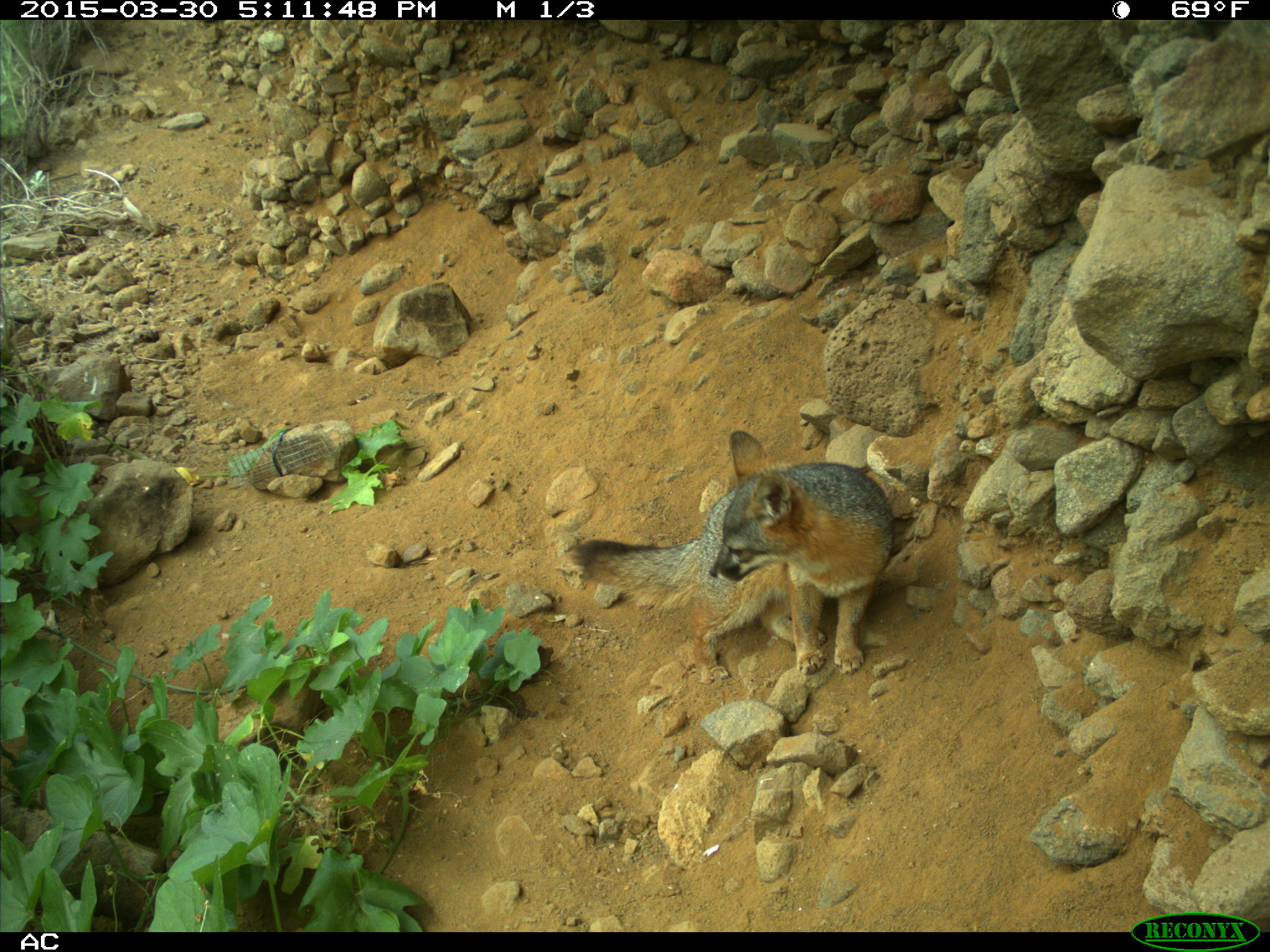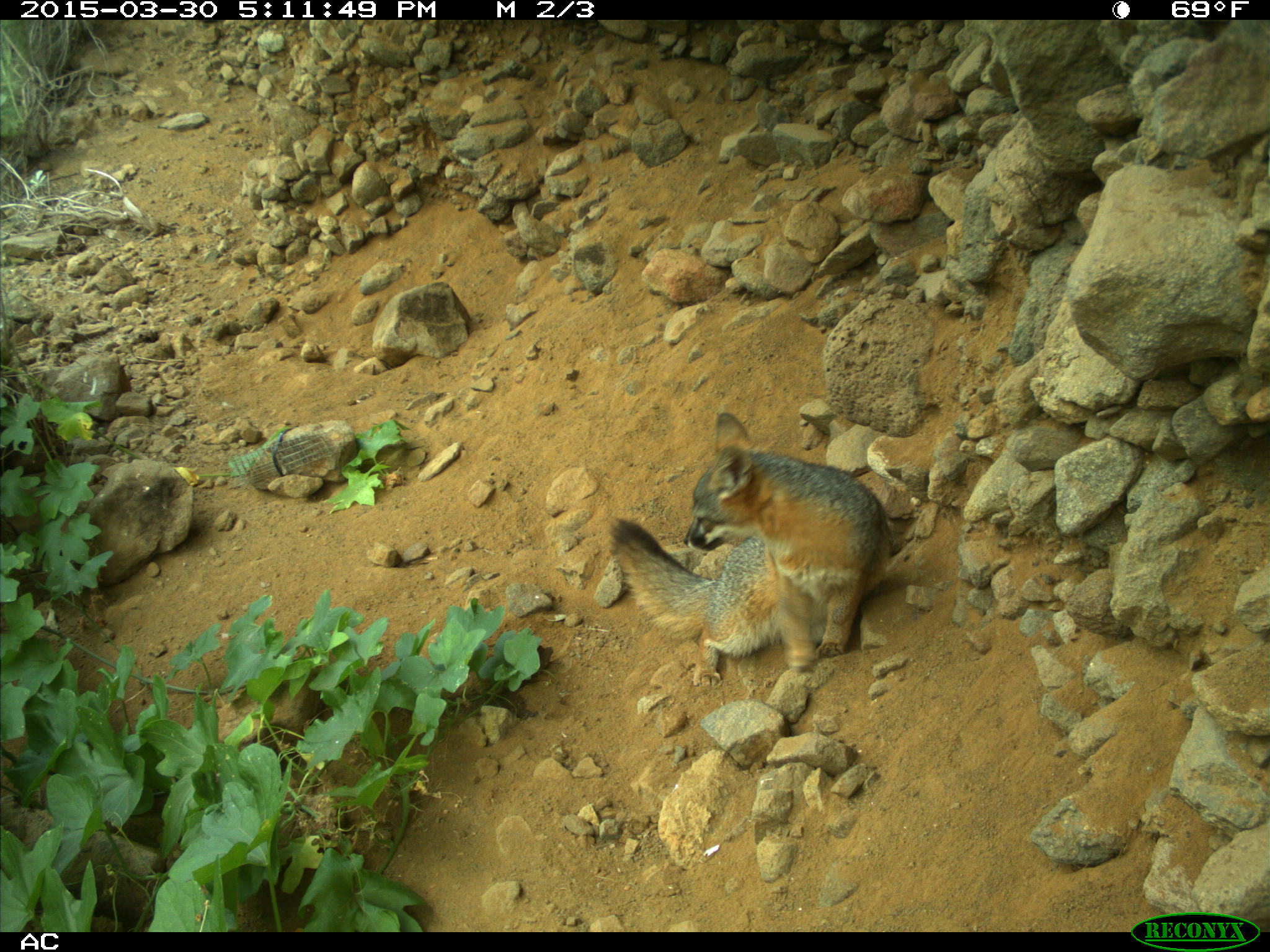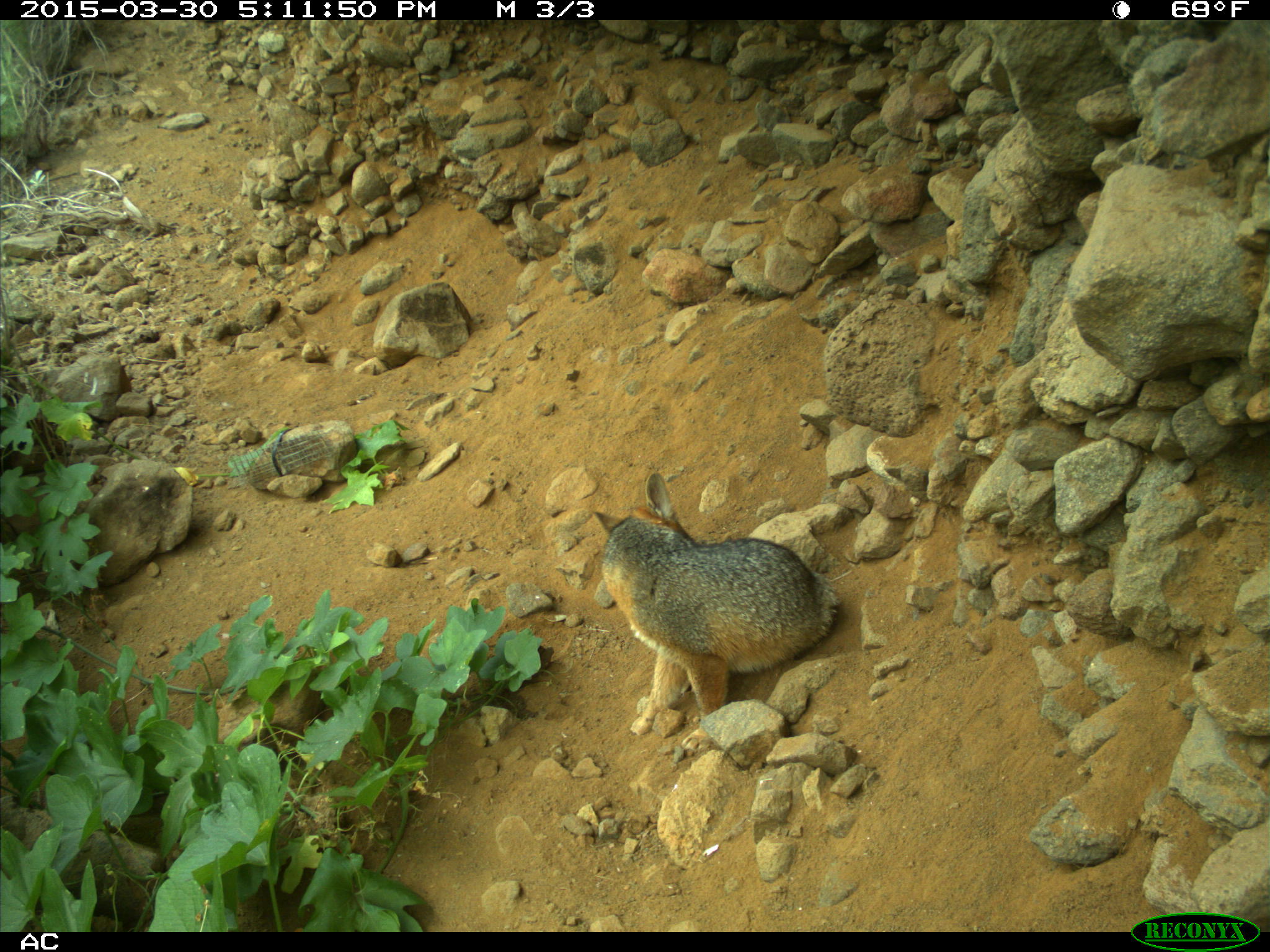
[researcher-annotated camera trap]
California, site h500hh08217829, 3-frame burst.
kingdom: Animalia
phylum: Chordata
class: Mammalia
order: Carnivora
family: Canidae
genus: Urocyon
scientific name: Urocyon littoralis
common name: island fox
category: fox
Fox (island fox) (Urocyon littoralis).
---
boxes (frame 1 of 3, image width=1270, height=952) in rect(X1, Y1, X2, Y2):
fox: rect(564, 428, 894, 676)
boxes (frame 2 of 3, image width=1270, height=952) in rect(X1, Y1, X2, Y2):
fox: rect(607, 412, 891, 689)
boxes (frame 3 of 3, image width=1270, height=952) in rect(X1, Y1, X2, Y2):
fox: rect(591, 472, 840, 751)